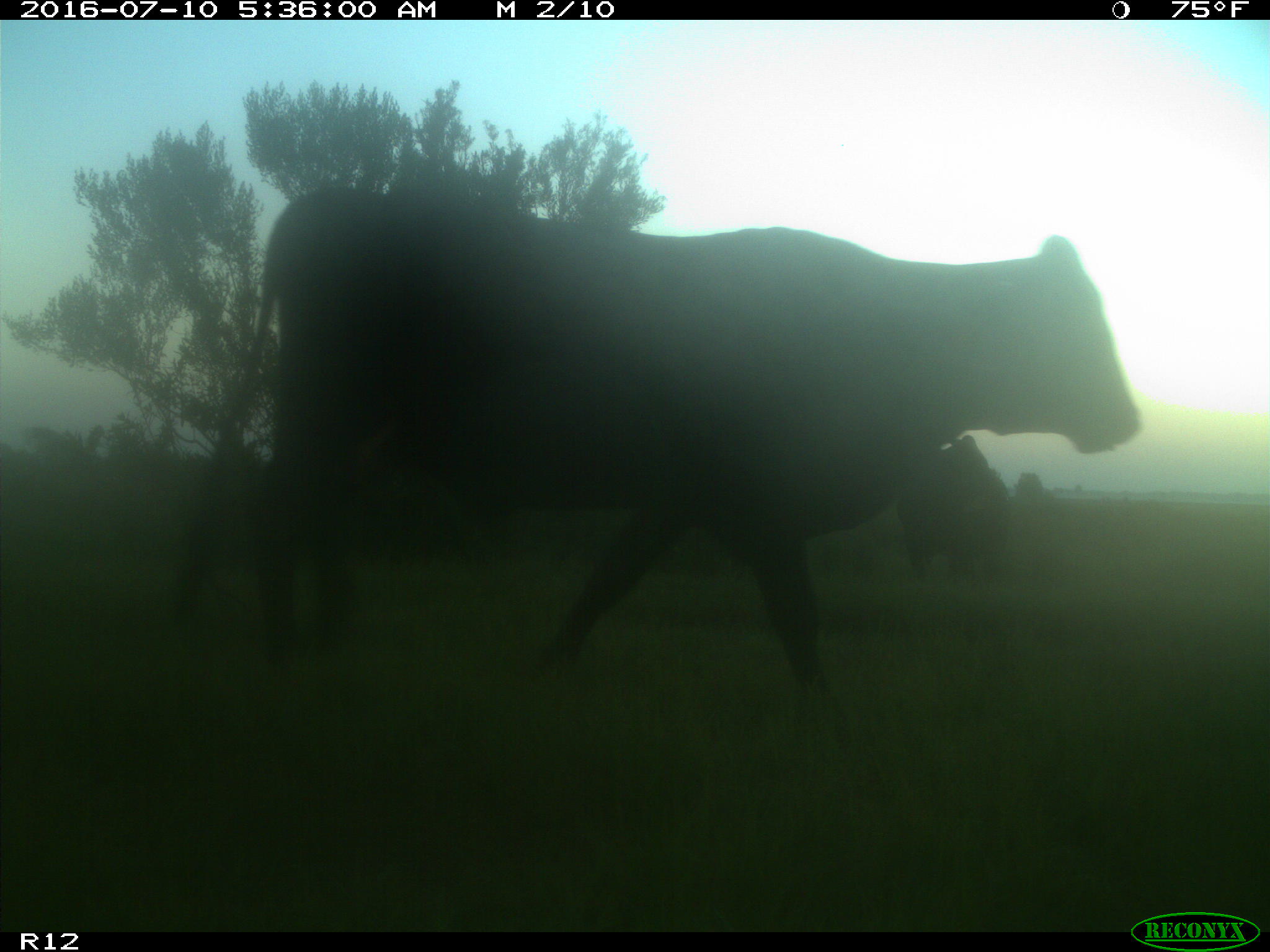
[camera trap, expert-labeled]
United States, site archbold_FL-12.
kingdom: Animalia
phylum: Chordata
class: Mammalia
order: Artiodactyla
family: Bovidae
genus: Bos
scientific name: Bos taurus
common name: domestic cow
Bos taurus (domestic cow).